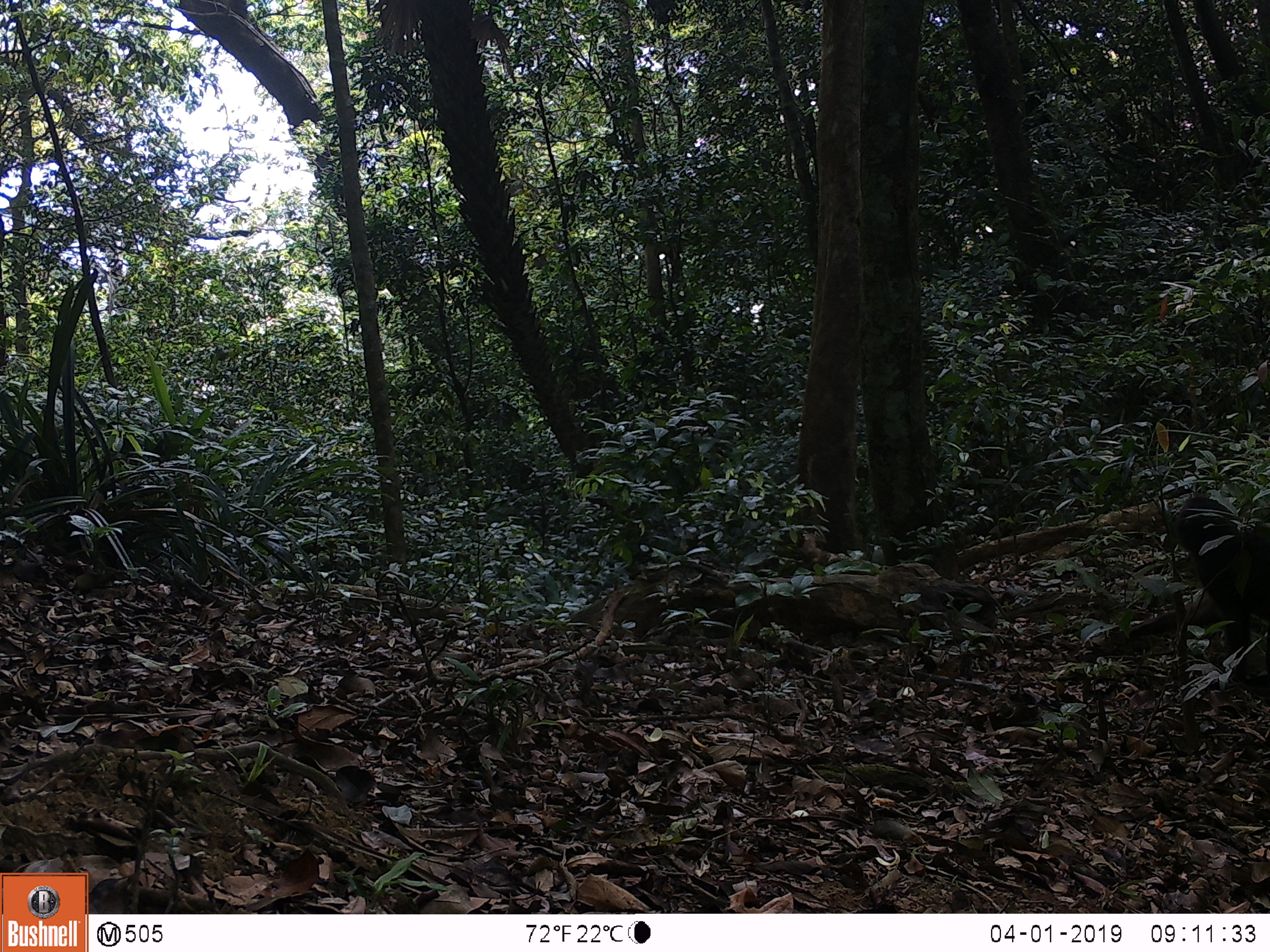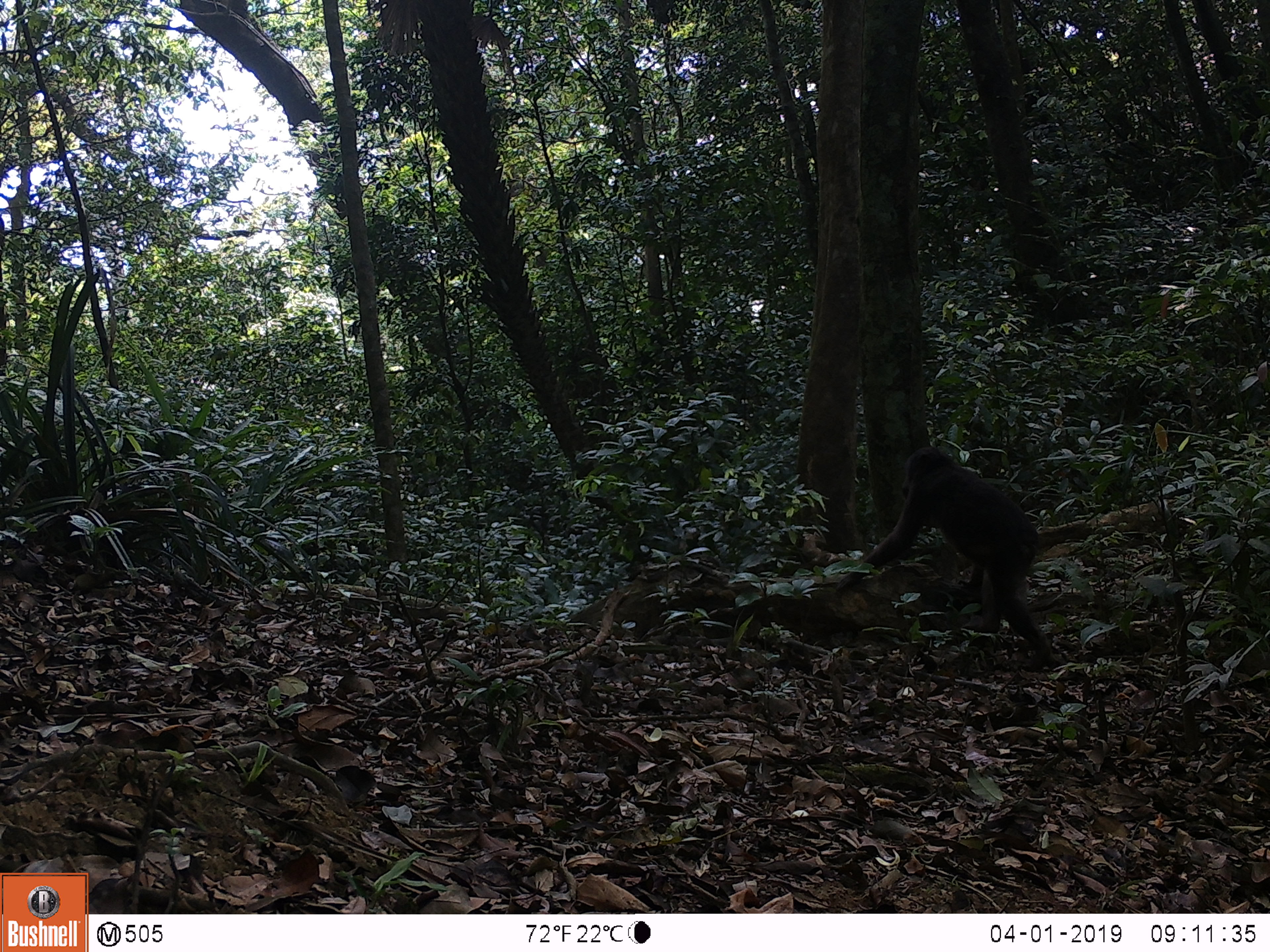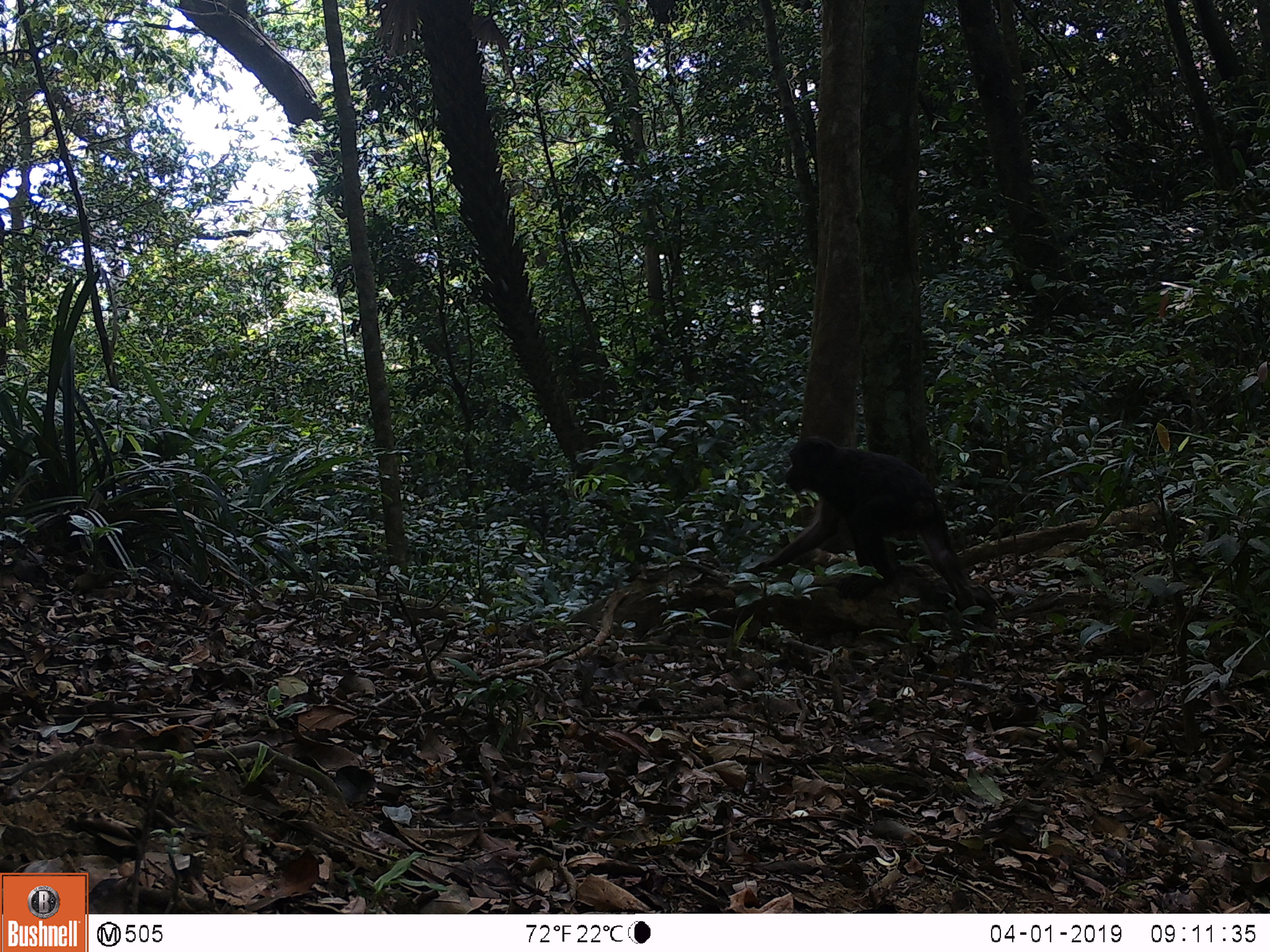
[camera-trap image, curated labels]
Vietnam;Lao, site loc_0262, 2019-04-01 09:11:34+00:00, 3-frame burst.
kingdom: Animalia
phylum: Chordata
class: Mammalia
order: Primates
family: Cercopithecidae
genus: Macaca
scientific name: Macaca arctoides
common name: stump-tailed macaque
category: stump tailed macaque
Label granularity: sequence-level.